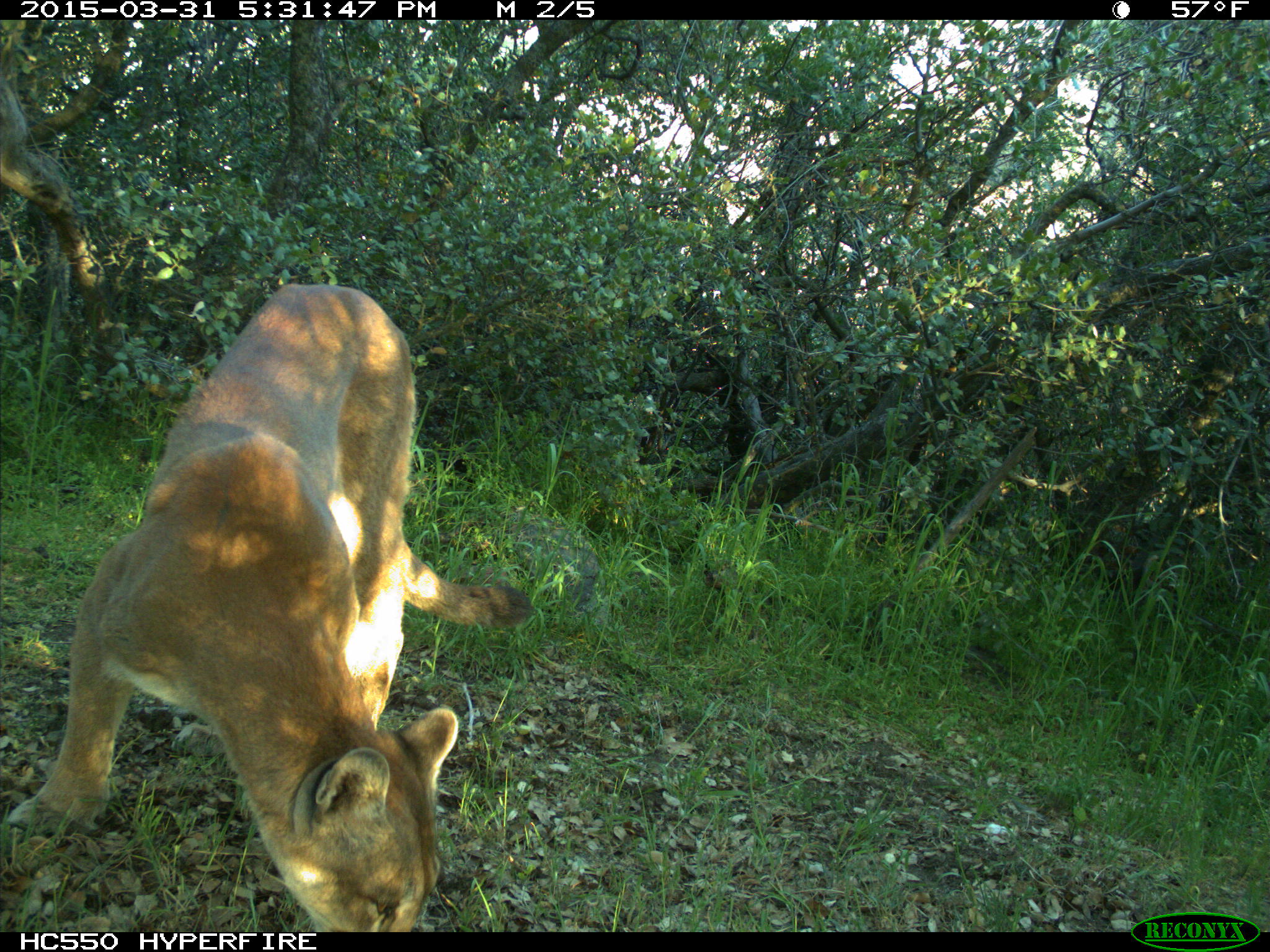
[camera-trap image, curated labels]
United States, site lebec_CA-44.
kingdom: Animalia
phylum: Chordata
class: Mammalia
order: Carnivora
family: Felidae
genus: Puma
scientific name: Puma concolor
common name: mountain lion